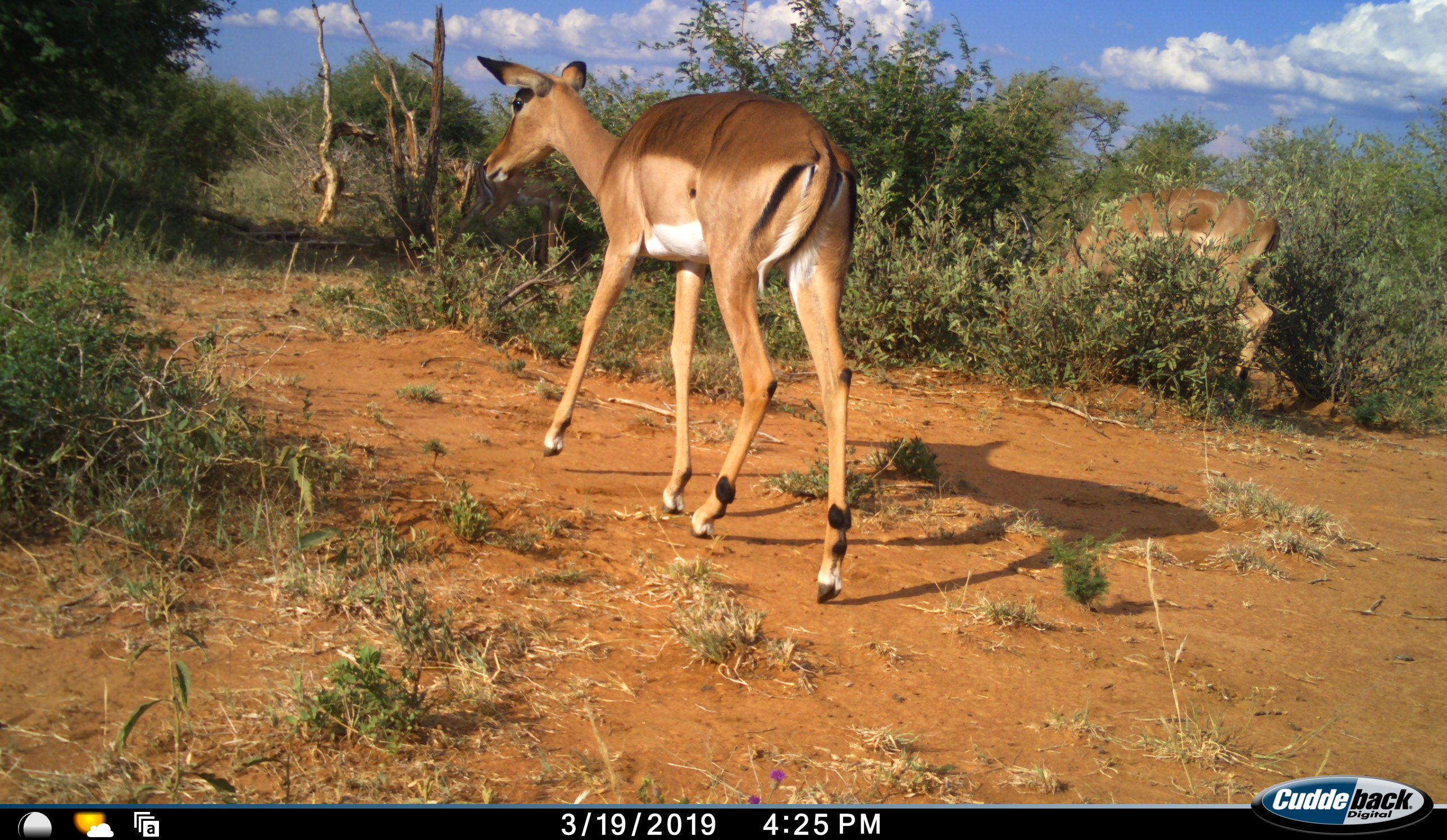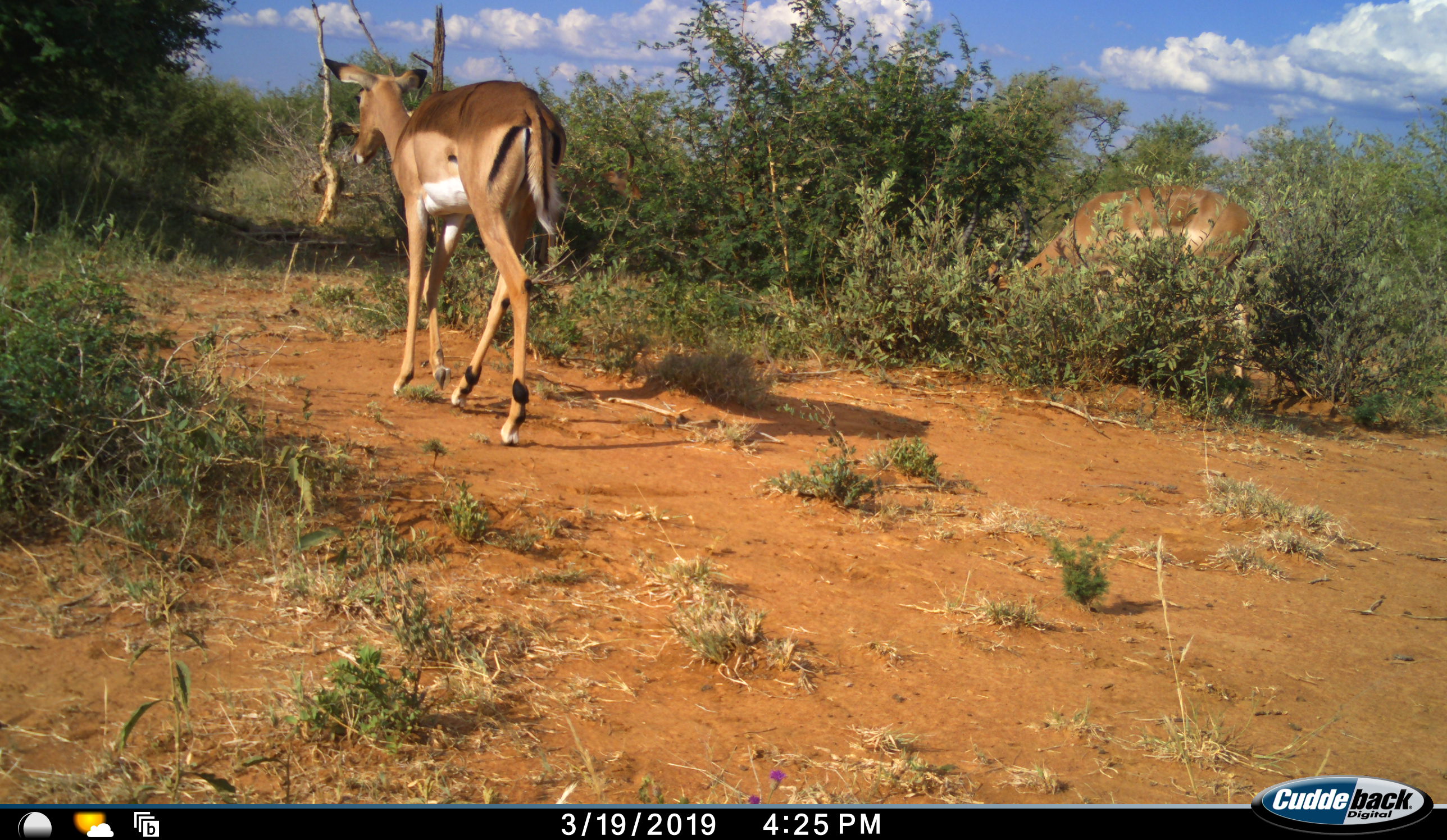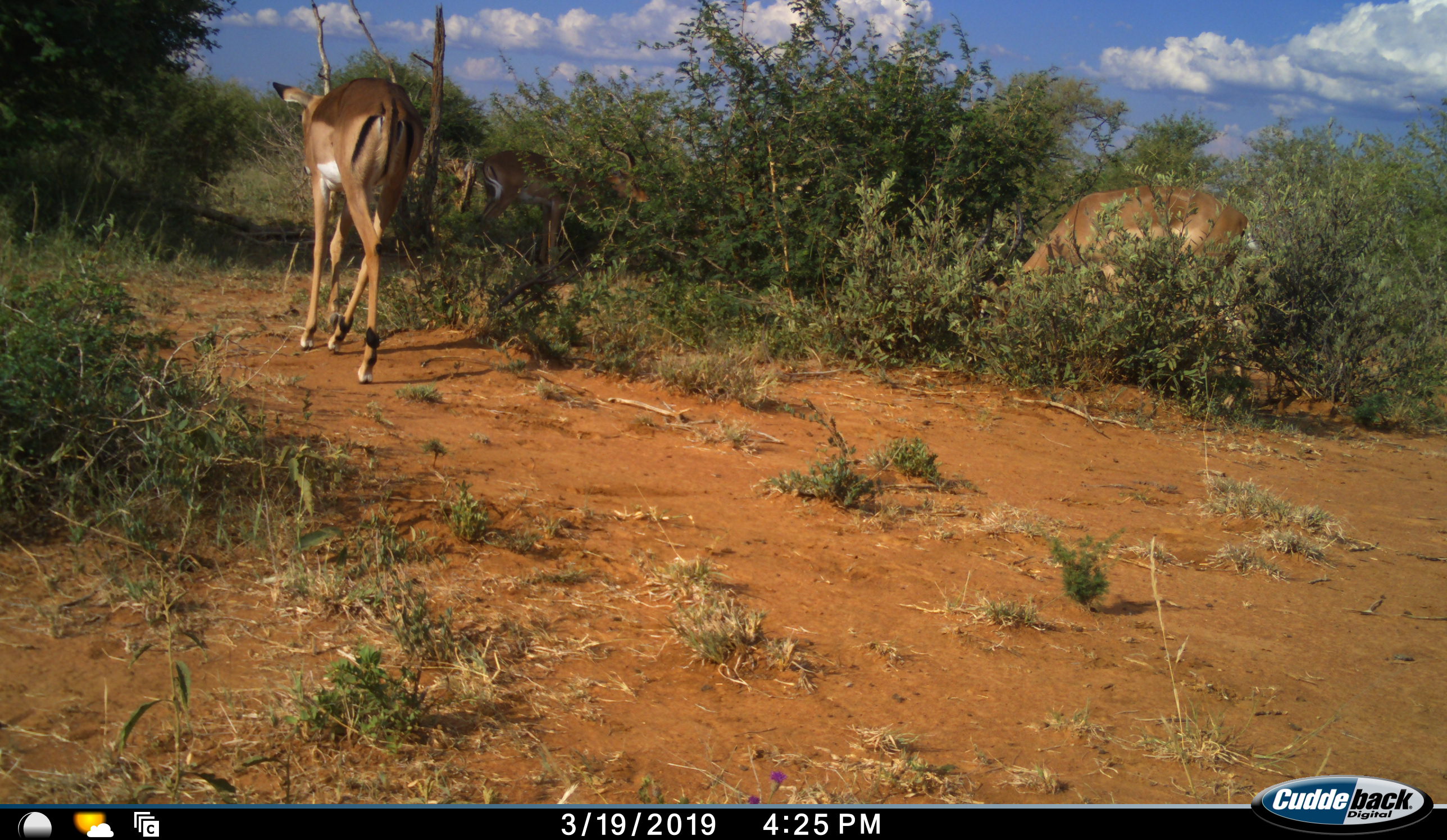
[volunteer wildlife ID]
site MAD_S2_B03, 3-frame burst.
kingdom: Animalia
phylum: Chordata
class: Mammalia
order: Artiodactyla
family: Bovidae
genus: Aepyceros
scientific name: Aepyceros melampus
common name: impala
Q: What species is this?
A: Impala (Aepyceros melampus).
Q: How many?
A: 2.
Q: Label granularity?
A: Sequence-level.